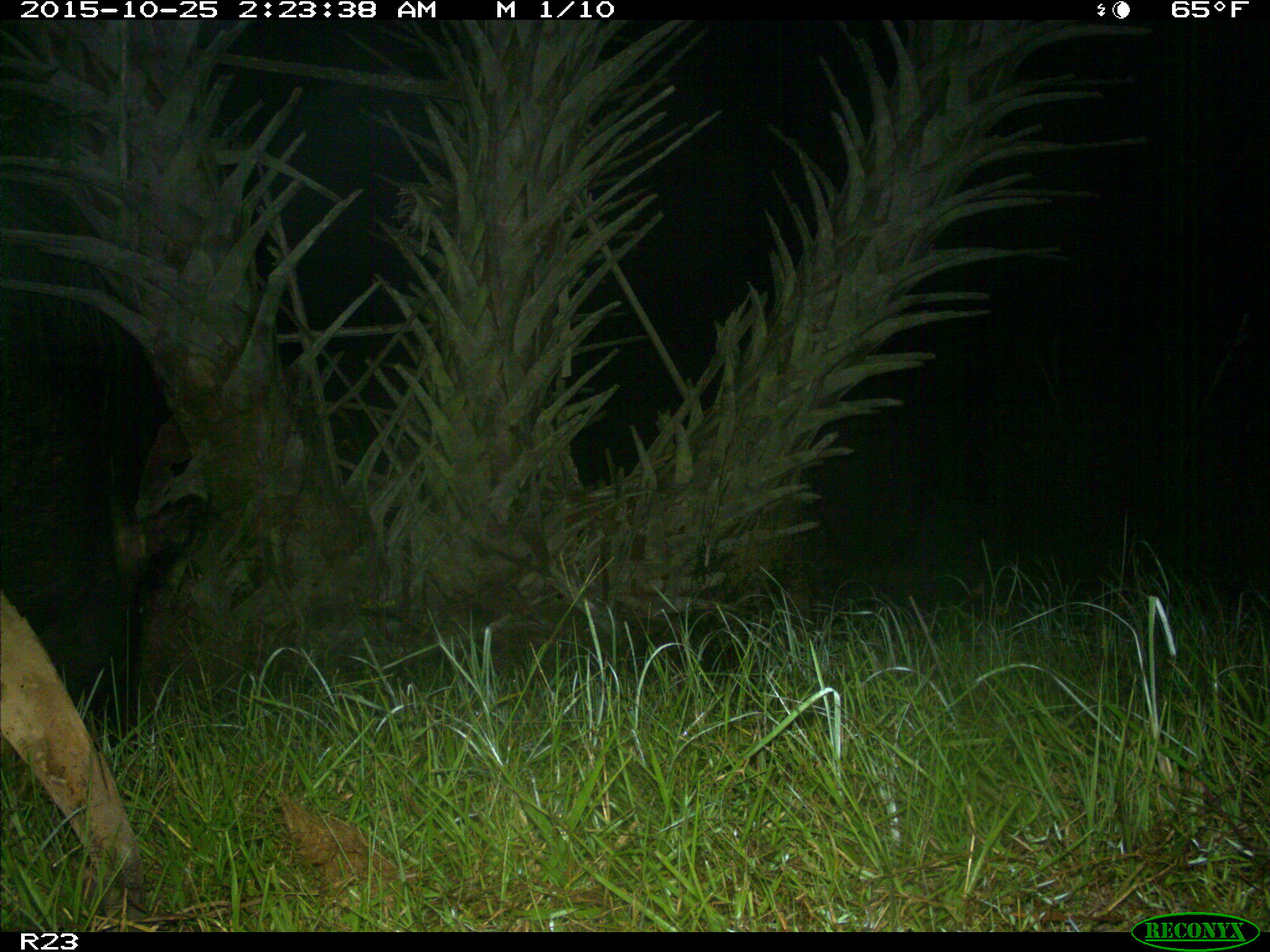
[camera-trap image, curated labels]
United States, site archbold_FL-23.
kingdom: Animalia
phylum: Chordata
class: Mammalia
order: Artiodactyla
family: Suidae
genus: Sus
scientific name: Sus scrofa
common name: wild boar